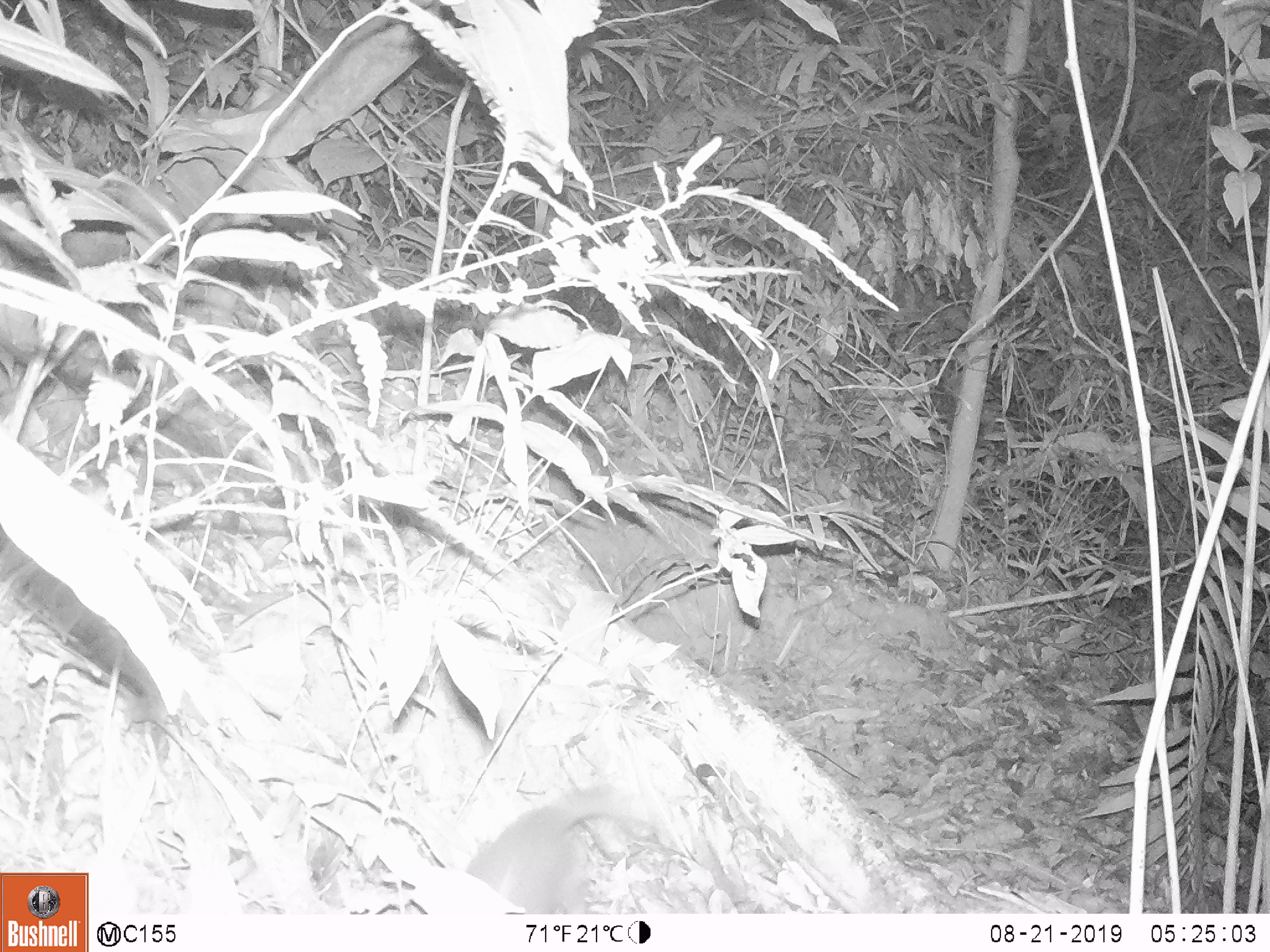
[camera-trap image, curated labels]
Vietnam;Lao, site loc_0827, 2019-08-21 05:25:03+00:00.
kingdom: Animalia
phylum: Chordata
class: Mammalia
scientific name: Mammalia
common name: mammal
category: unidentified small mammal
Unidentified small mammal (mammal) (Mammalia). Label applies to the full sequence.